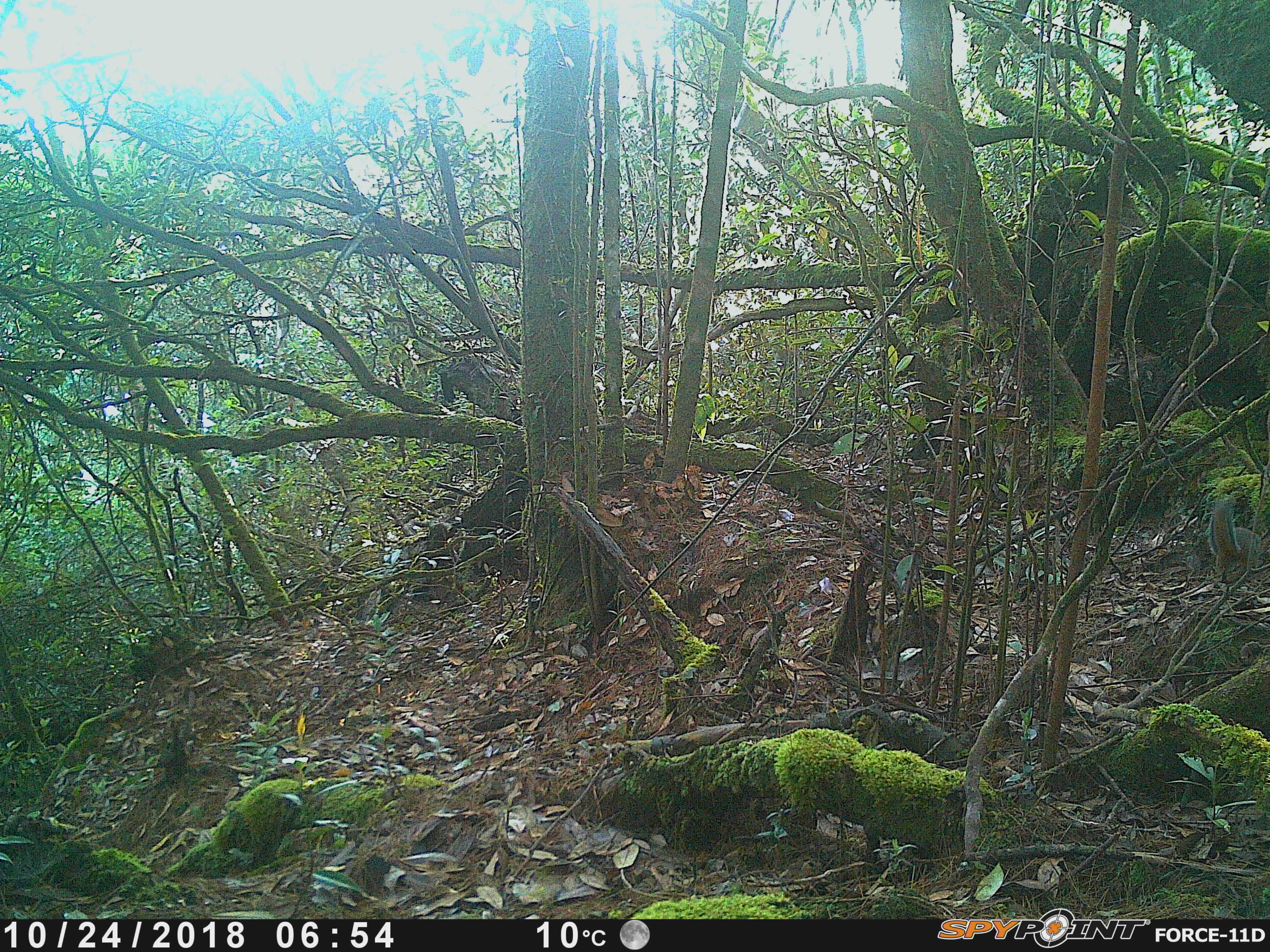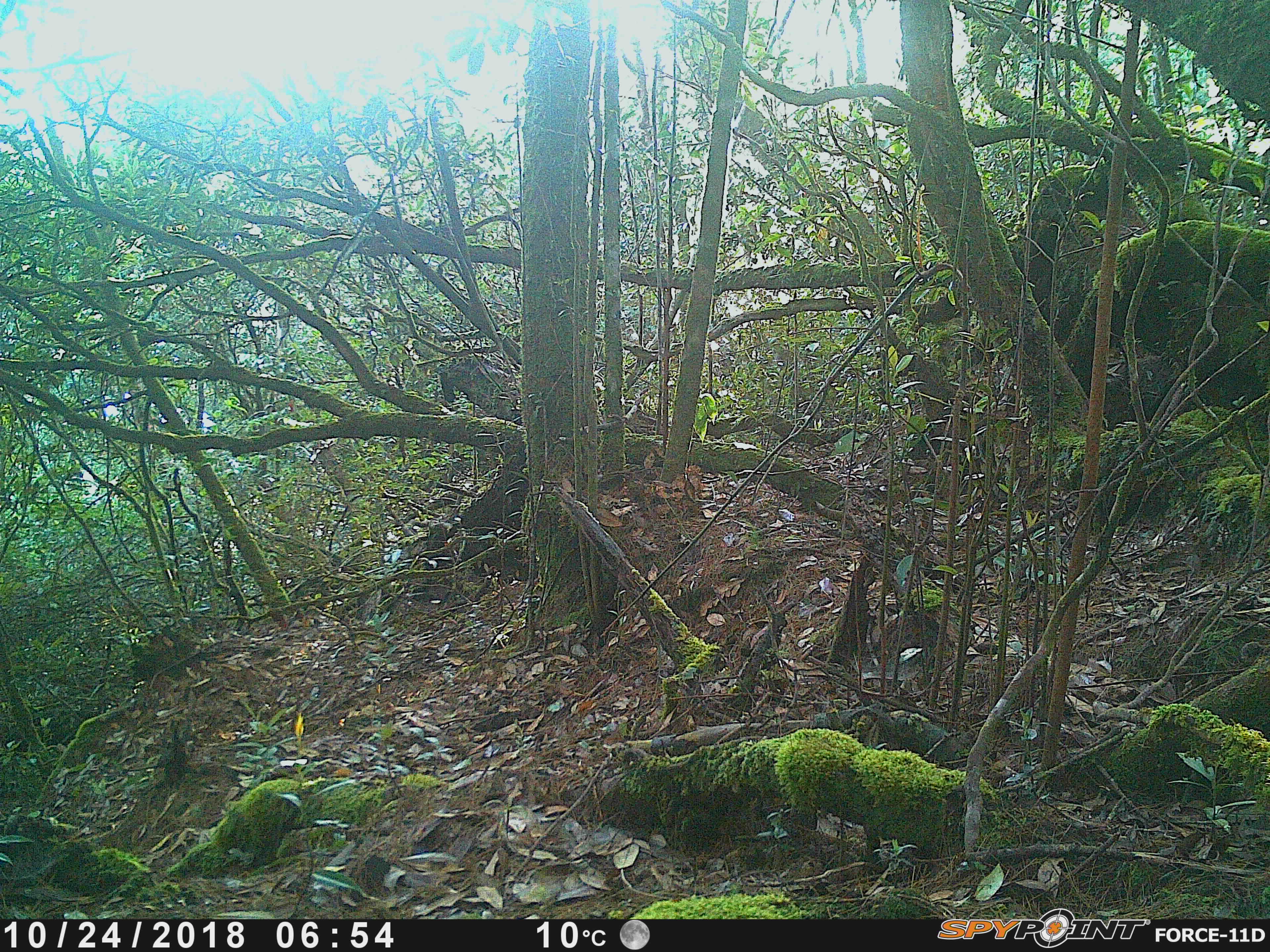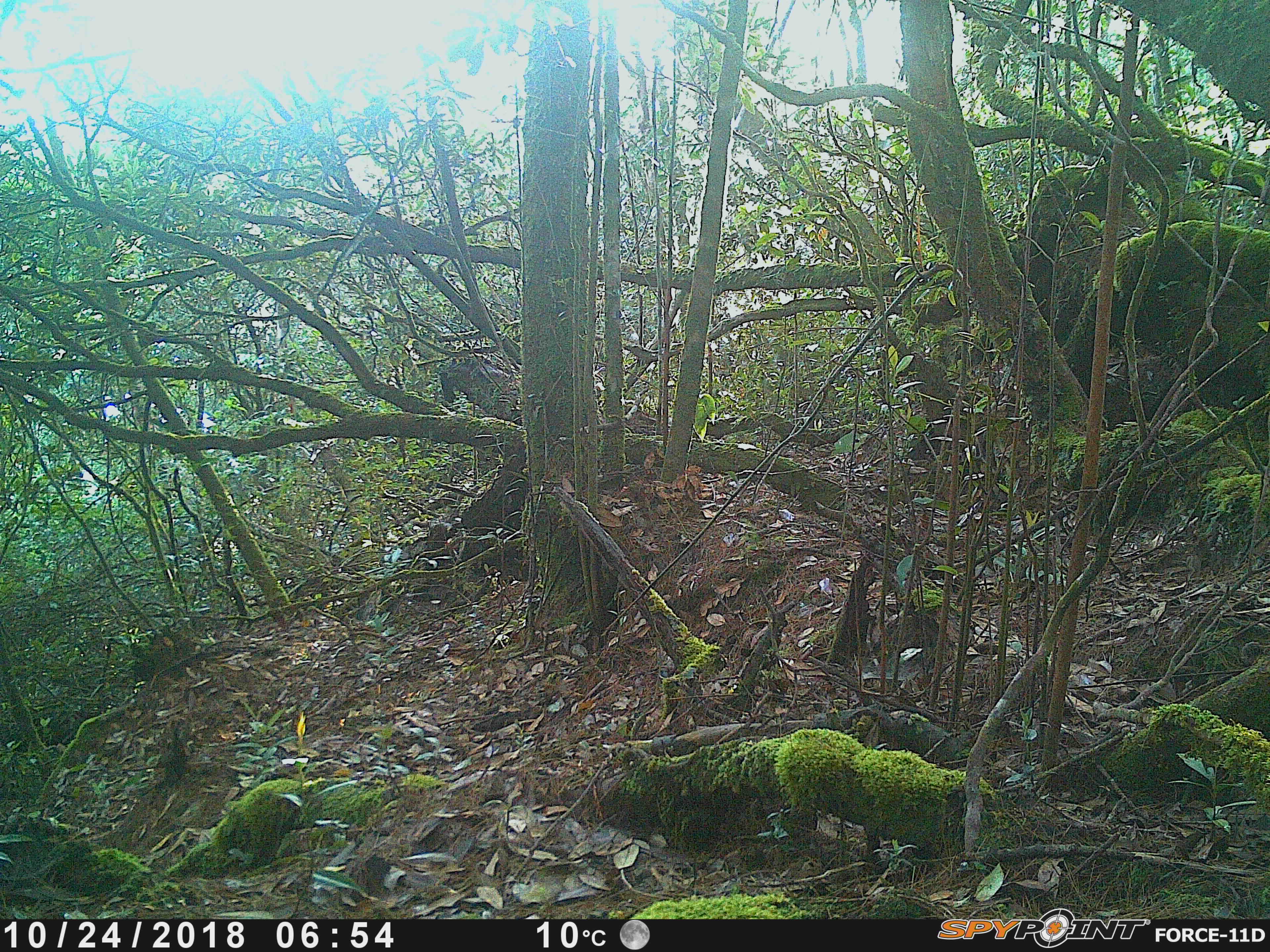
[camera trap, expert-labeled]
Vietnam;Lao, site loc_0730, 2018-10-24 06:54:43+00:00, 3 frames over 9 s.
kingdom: Animalia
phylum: Chordata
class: Mammalia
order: Rodentia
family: Sciuridae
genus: Dremomys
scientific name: Dremomys rufigenis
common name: red-cheeked squirrel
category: red cheeked squirrel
Red cheeked squirrel (red-cheeked squirrel) (Dremomys rufigenis). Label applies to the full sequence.